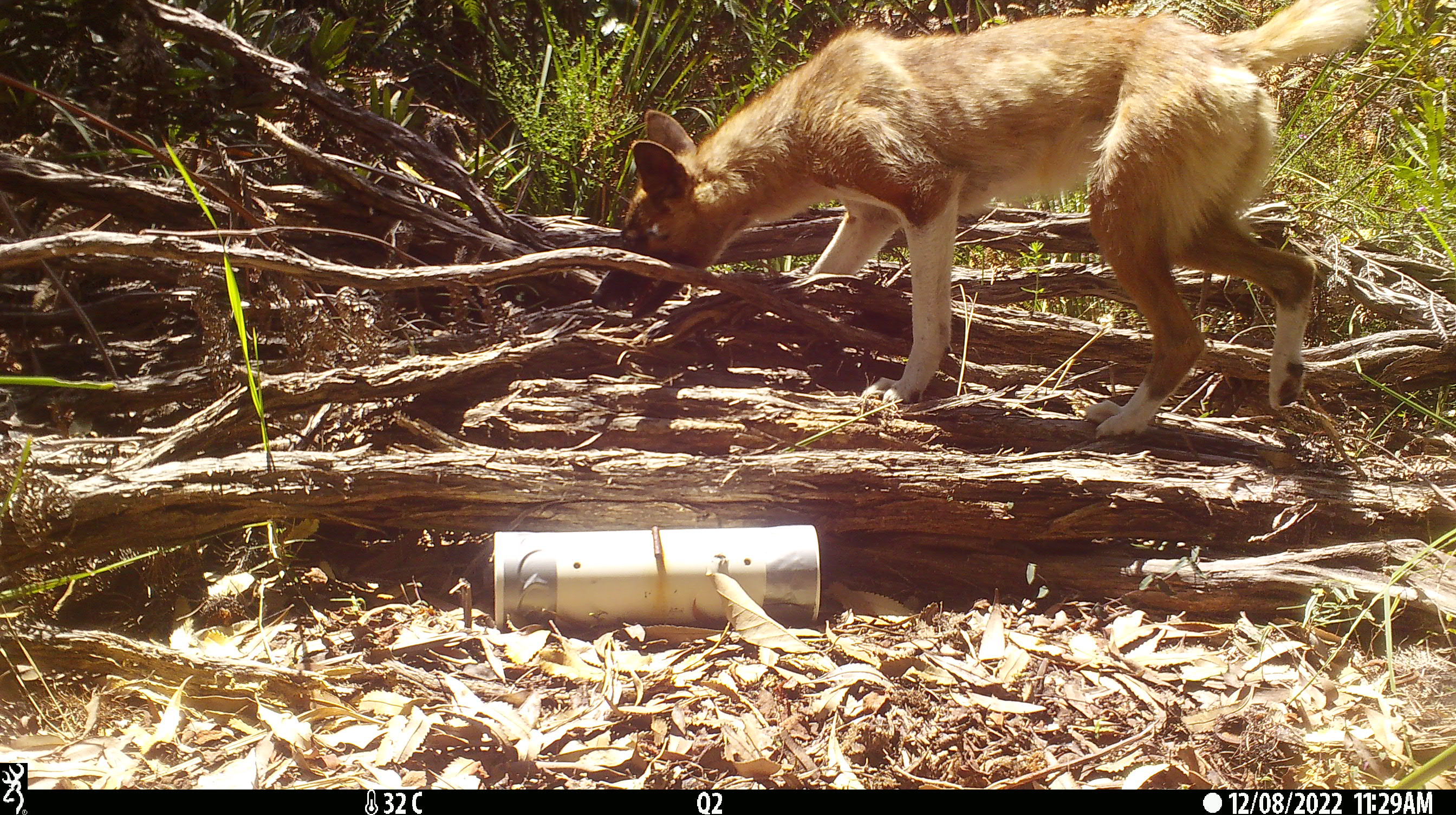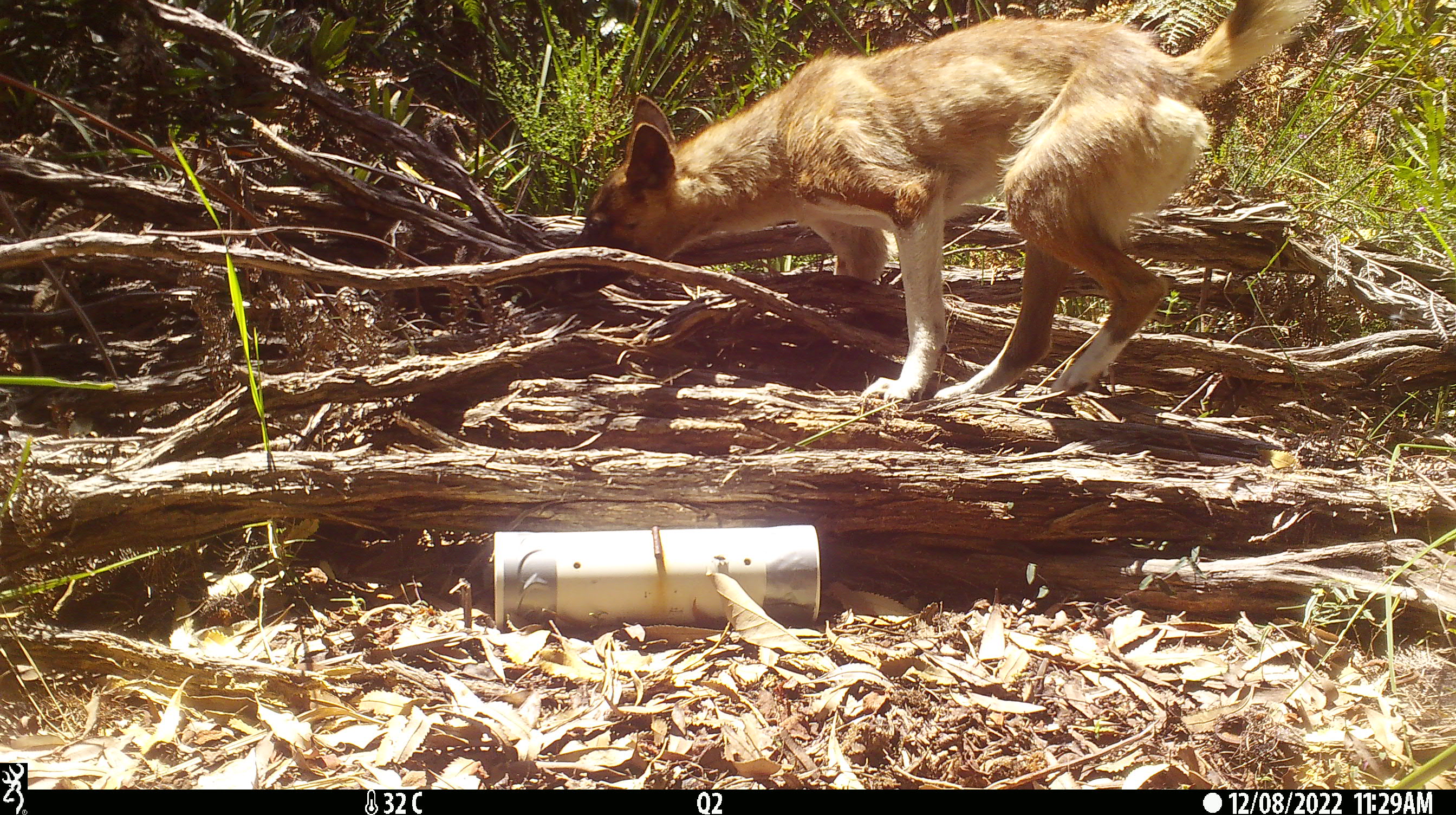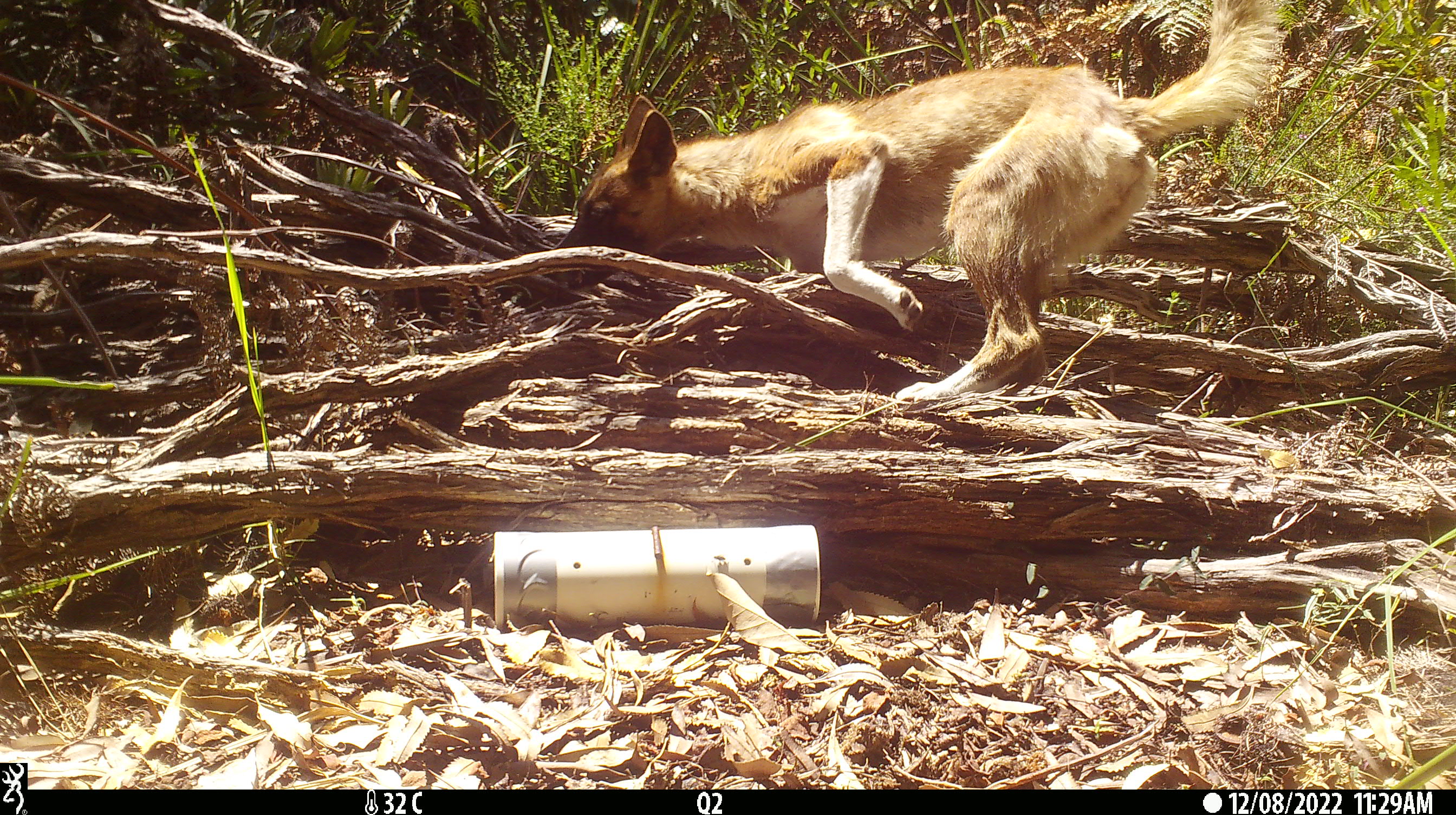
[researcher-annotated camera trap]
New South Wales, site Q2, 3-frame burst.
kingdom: Animalia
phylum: Chordata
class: Mammalia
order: Carnivora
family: Canidae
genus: Canis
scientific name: Canis familiaris dingo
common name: dingo